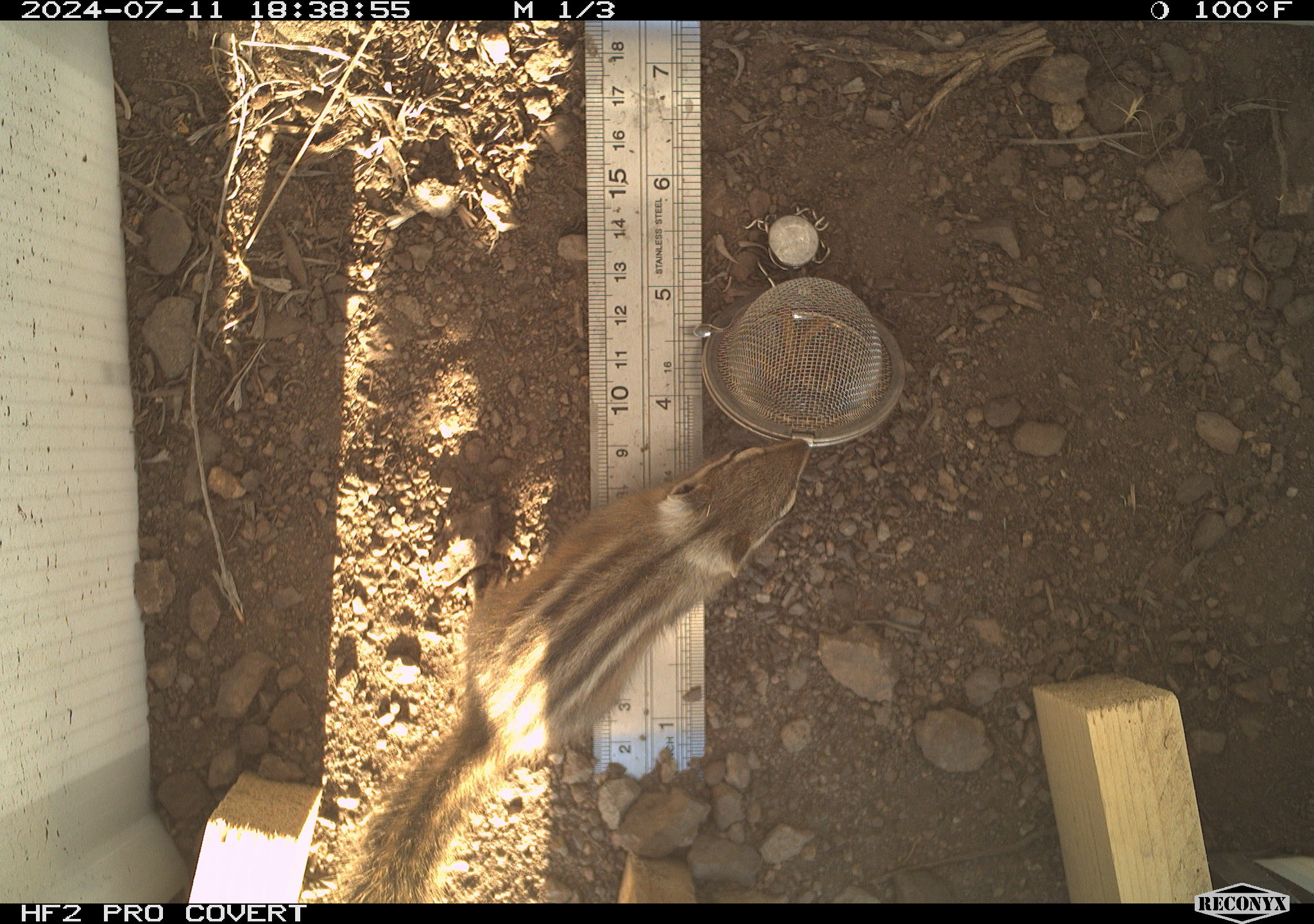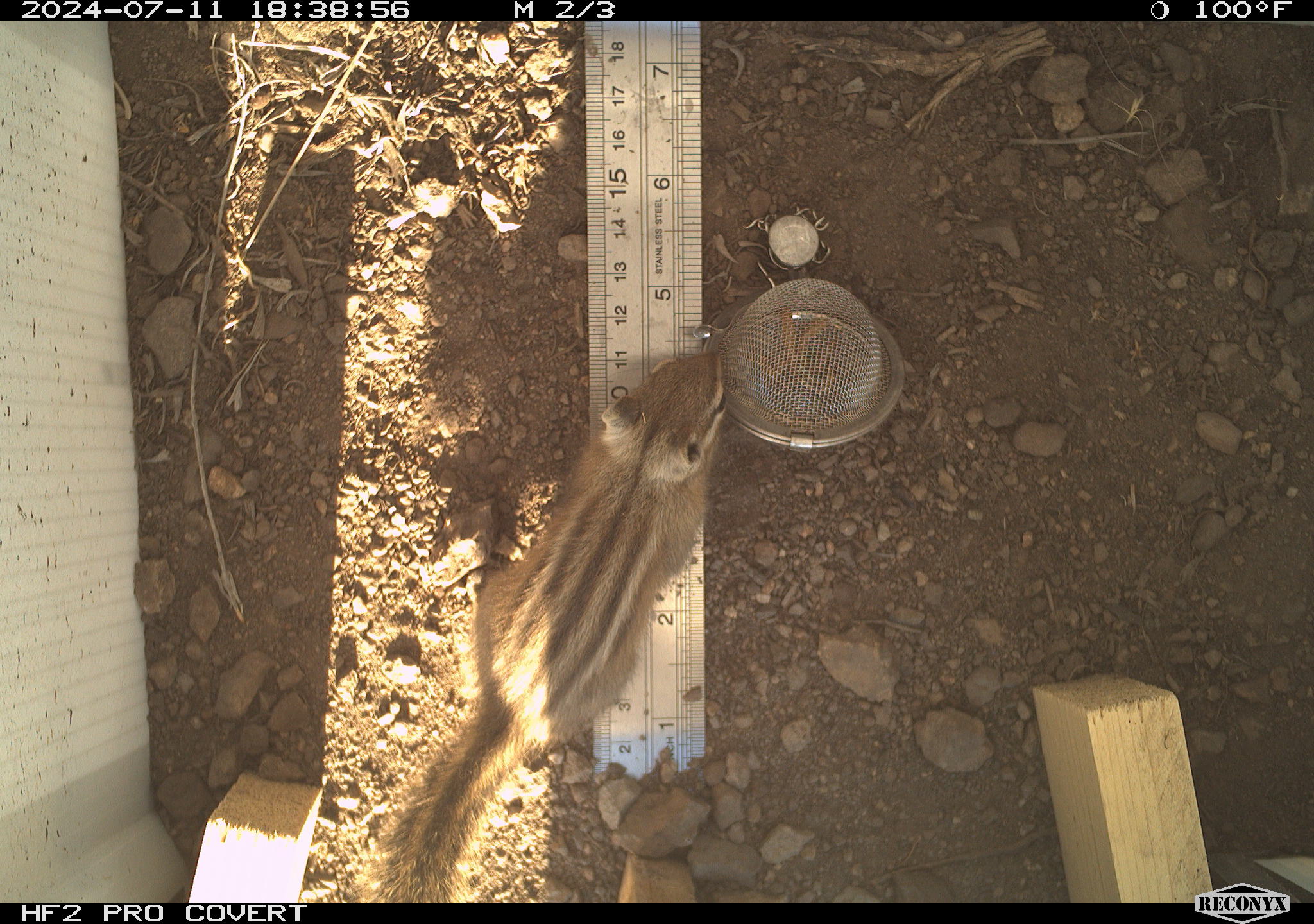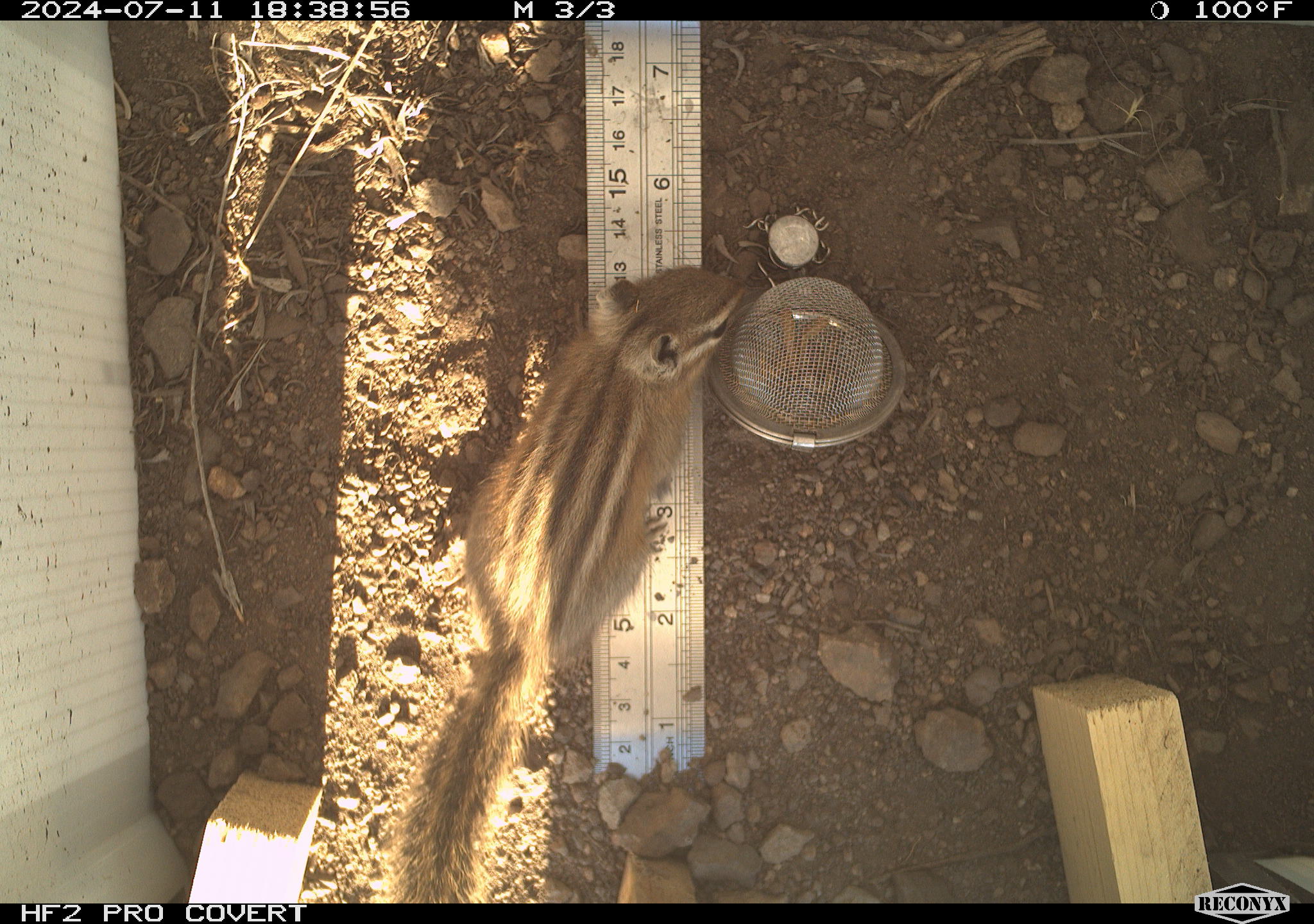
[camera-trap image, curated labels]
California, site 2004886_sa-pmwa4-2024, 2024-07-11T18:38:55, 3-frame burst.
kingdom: Animalia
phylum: Chordata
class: Mammalia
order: Rodentia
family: Sciuridae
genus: Neotamias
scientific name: Neotamias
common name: western chipmunks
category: neotamias species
Neotamias species (western chipmunks) (Neotamias).